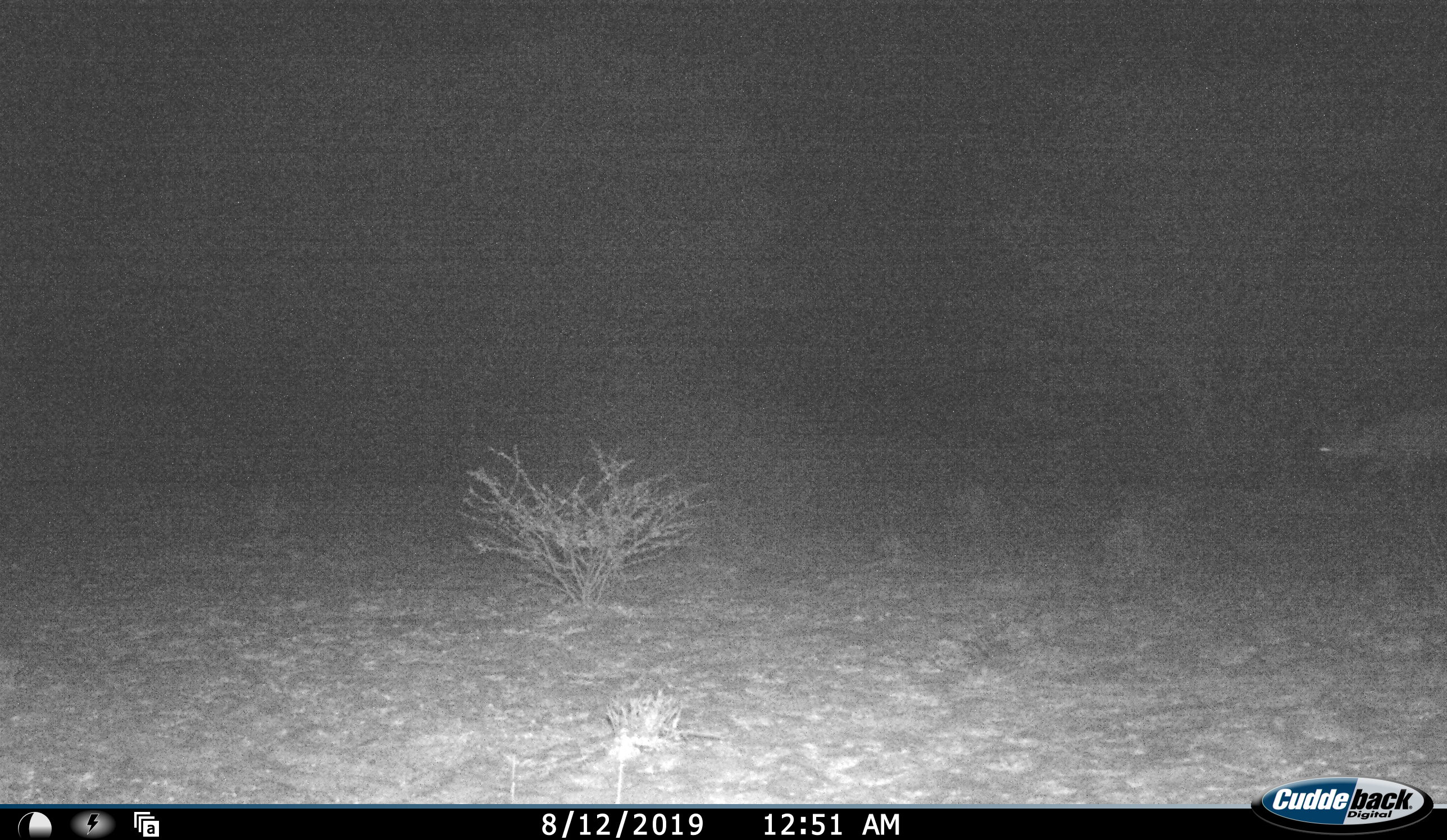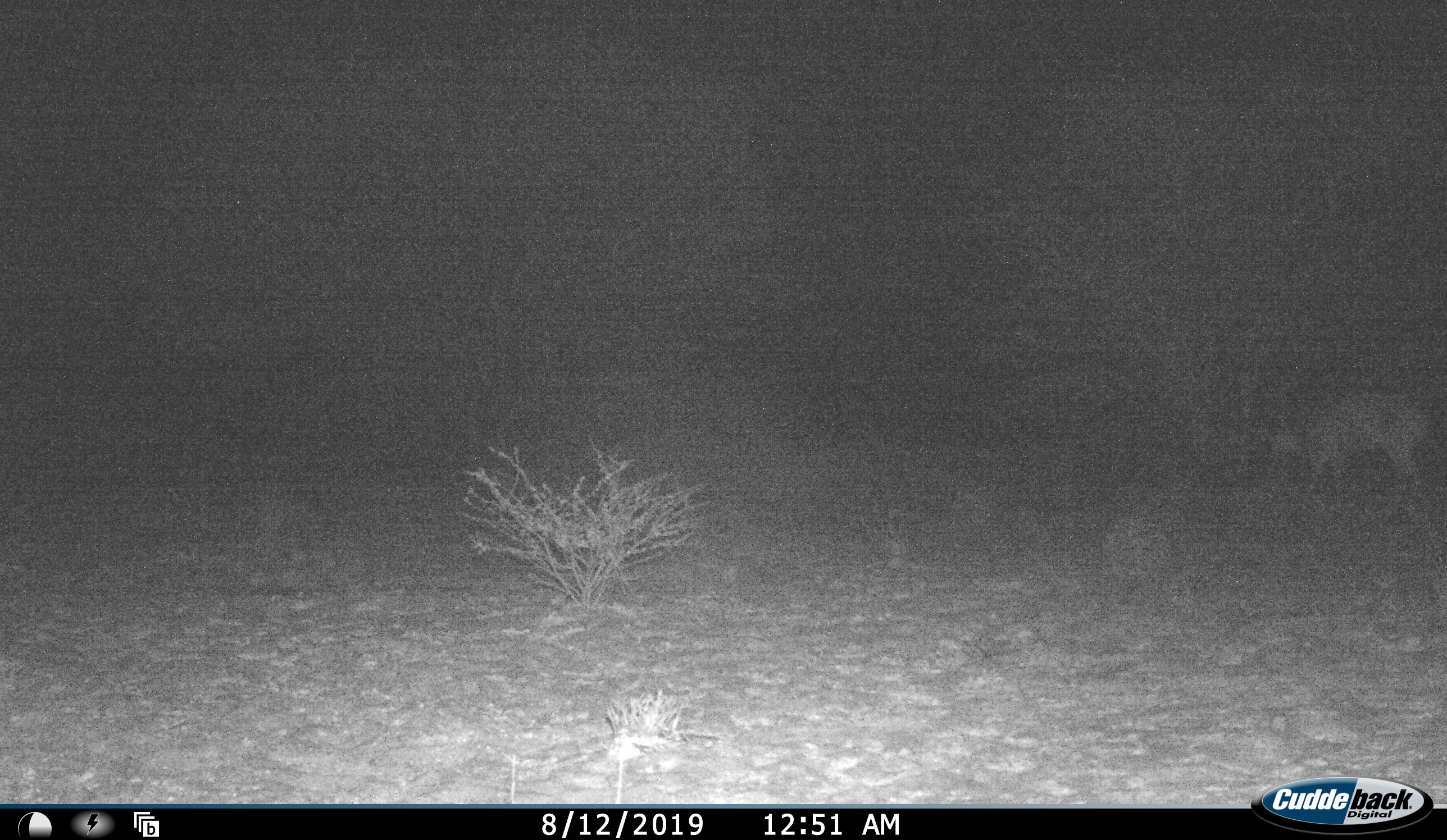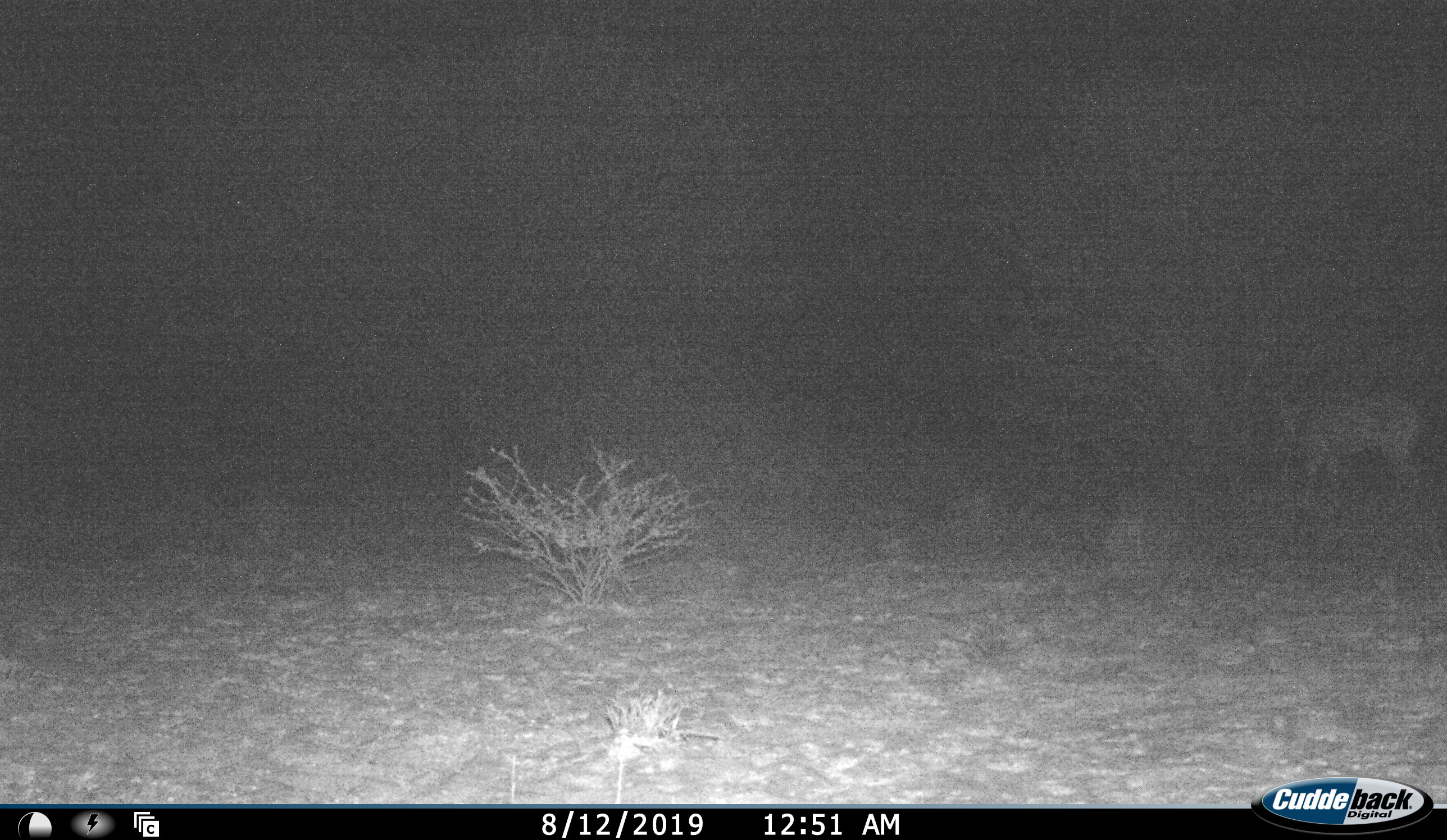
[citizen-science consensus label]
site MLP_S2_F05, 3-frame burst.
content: unidentified animal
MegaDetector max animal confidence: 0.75